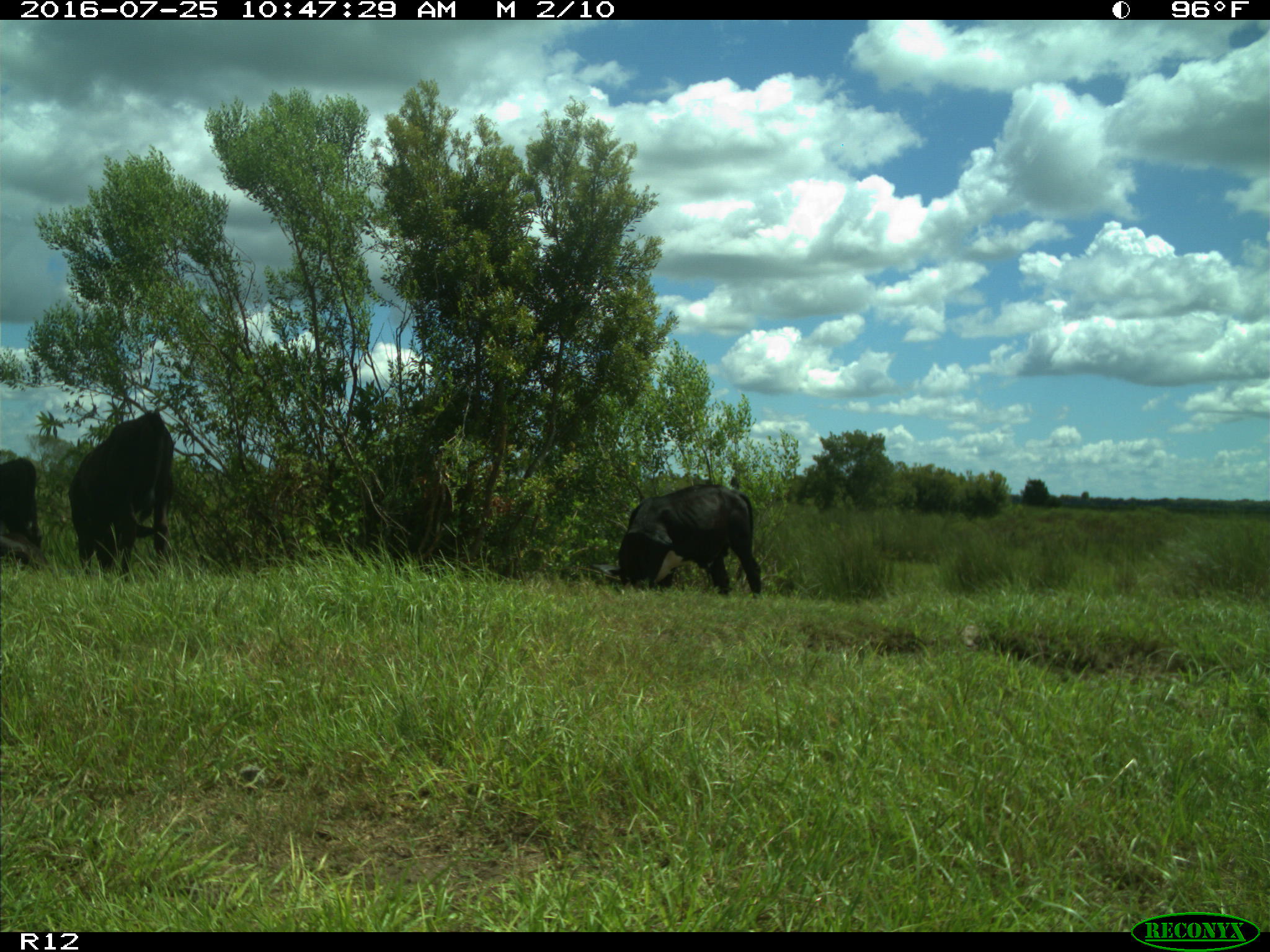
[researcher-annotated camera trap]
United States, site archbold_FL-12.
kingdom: Animalia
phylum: Chordata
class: Mammalia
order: Artiodactyla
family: Bovidae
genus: Bos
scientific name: Bos taurus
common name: domestic cow